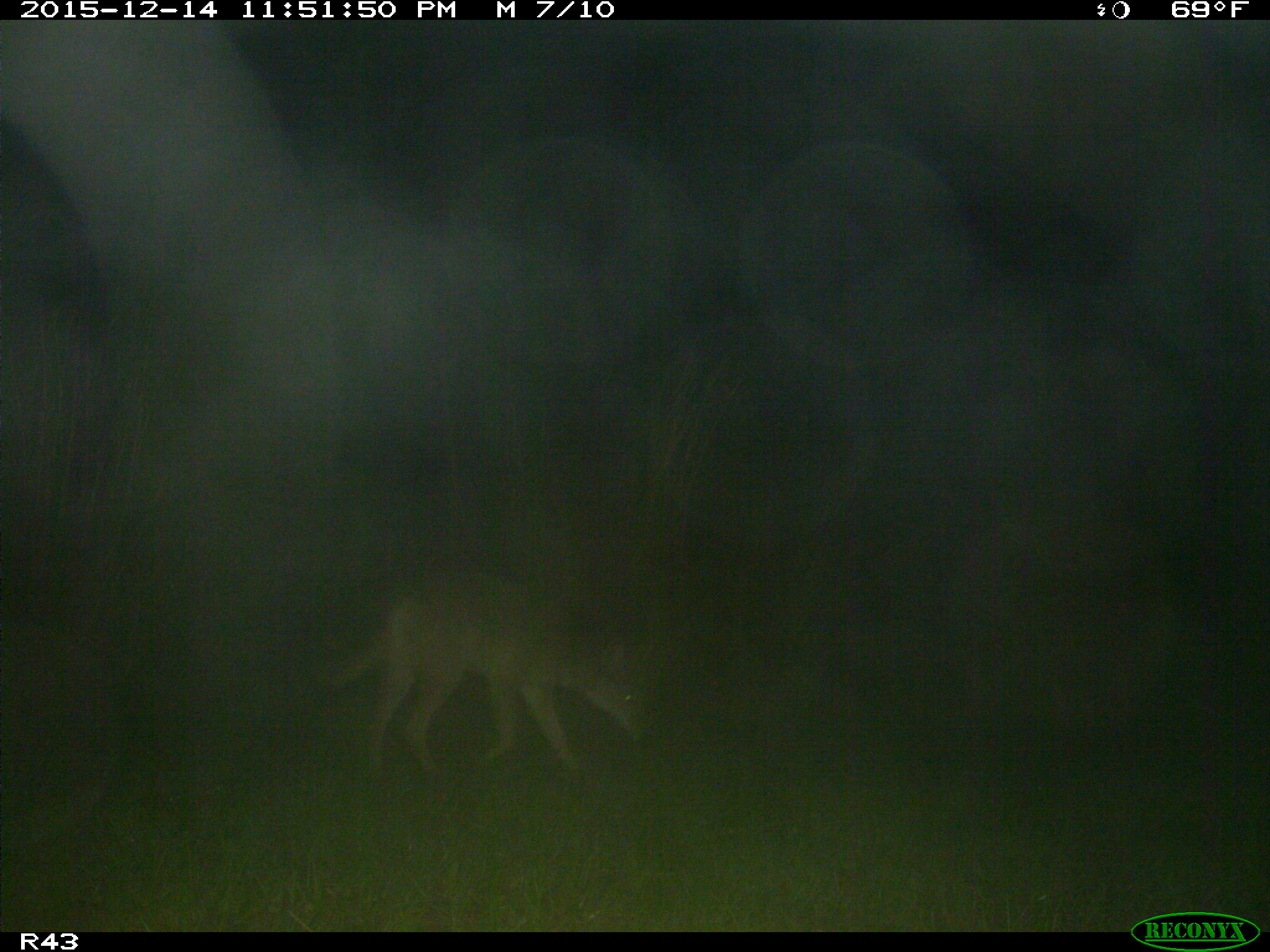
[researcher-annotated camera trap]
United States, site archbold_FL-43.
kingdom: Animalia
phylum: Chordata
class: Mammalia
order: Carnivora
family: Canidae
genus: Canis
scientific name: Canis latrans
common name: coyote